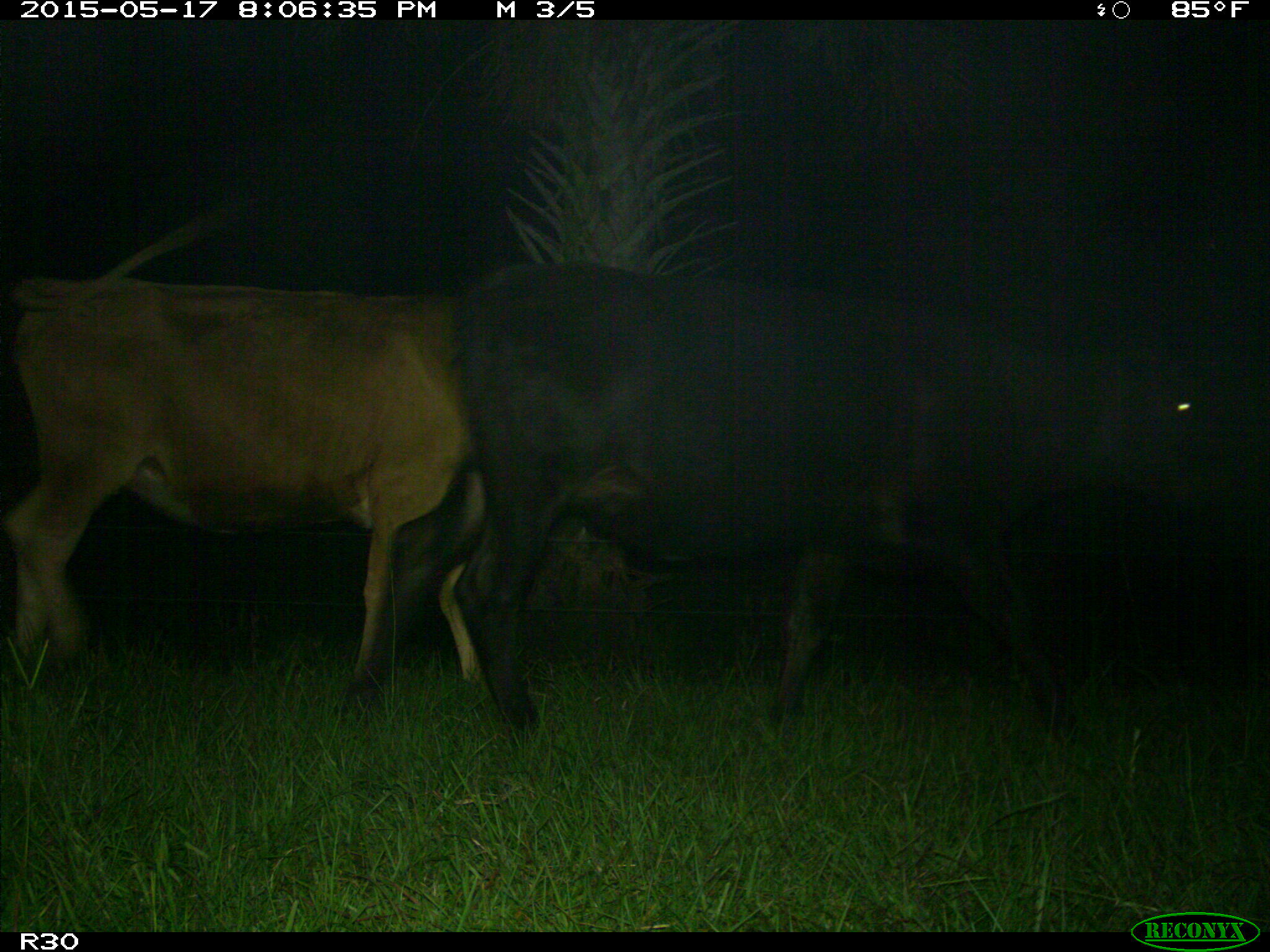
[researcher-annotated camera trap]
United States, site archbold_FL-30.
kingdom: Animalia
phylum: Chordata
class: Mammalia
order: Artiodactyla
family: Bovidae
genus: Bos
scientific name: Bos taurus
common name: domestic cow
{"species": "Bos taurus (domestic cow)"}